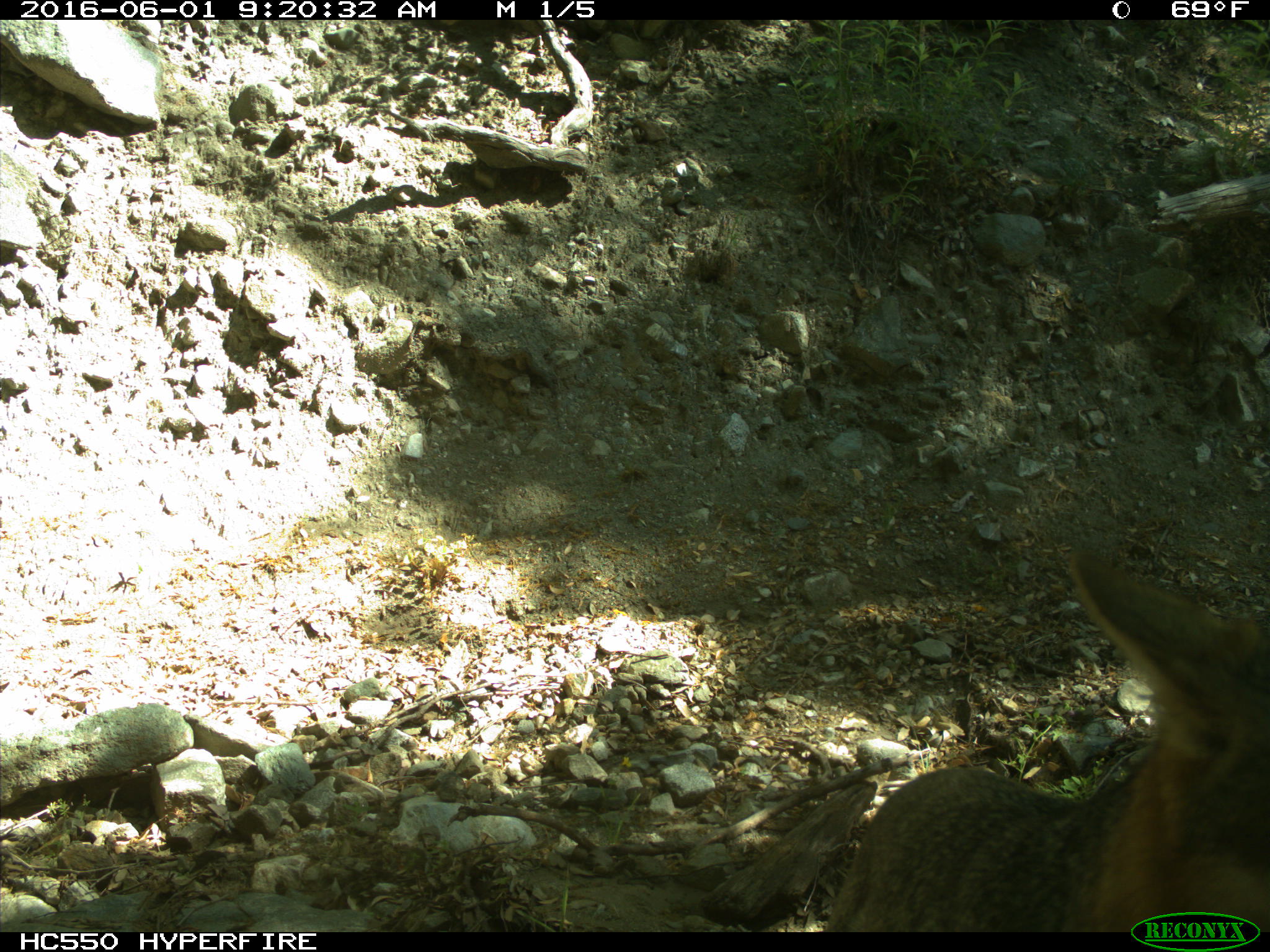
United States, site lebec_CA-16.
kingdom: Animalia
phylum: Chordata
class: Mammalia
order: Carnivora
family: Canidae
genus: Canis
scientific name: Canis latrans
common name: coyote